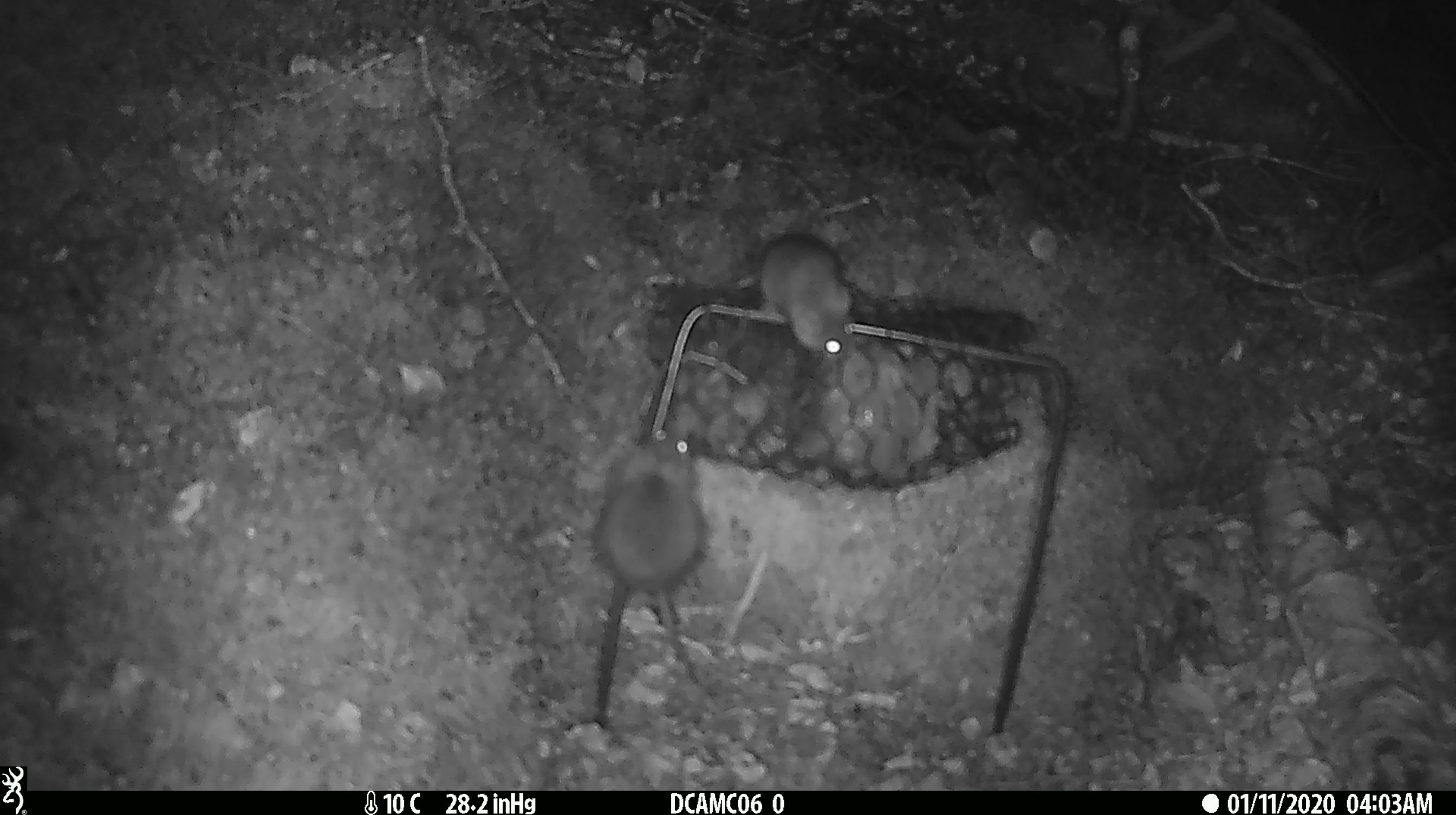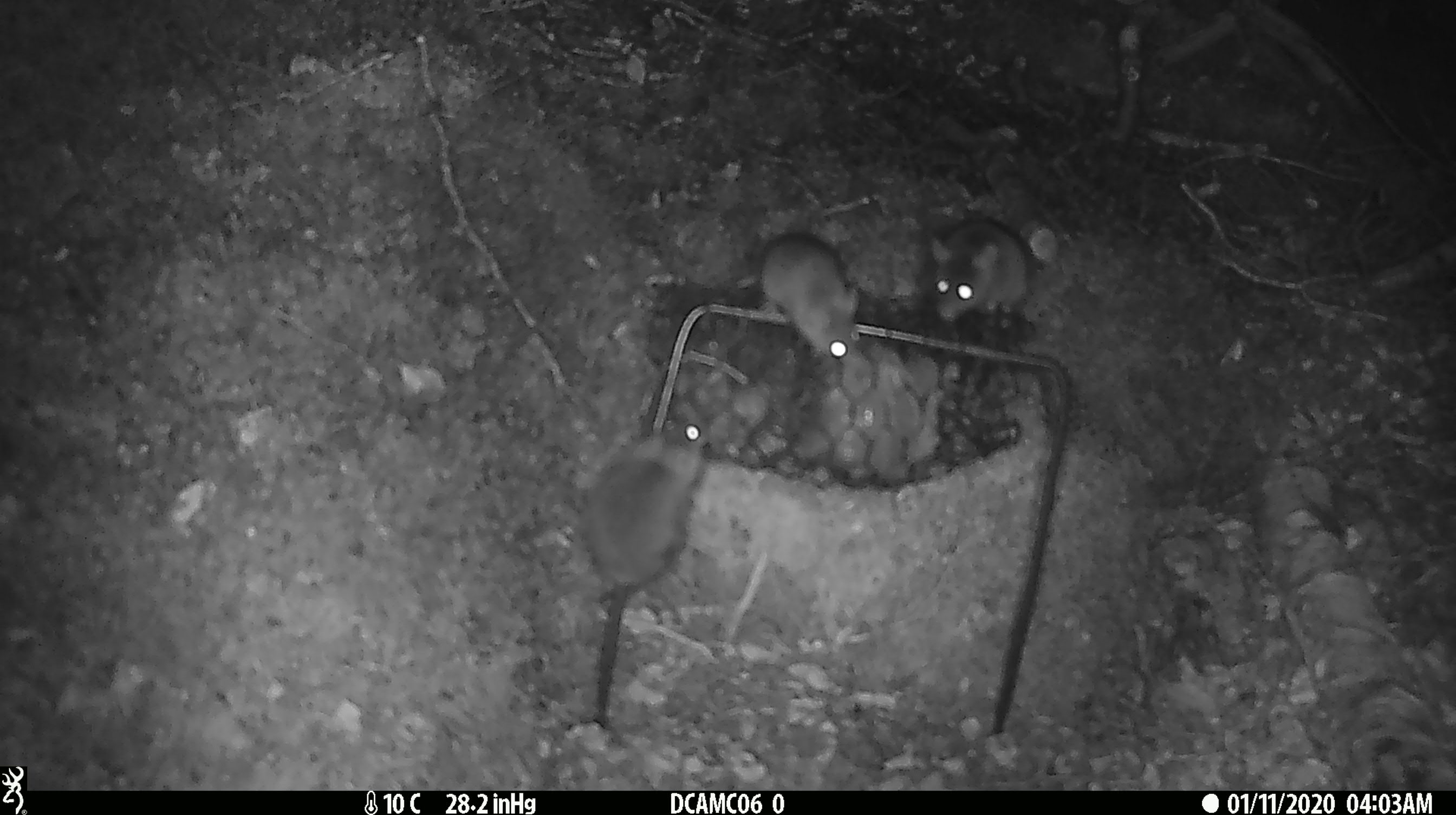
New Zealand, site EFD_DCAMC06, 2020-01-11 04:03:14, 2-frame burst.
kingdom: Animalia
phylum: Chordata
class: Mammalia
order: Rodentia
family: Muridae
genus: Mus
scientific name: Mus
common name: mouse